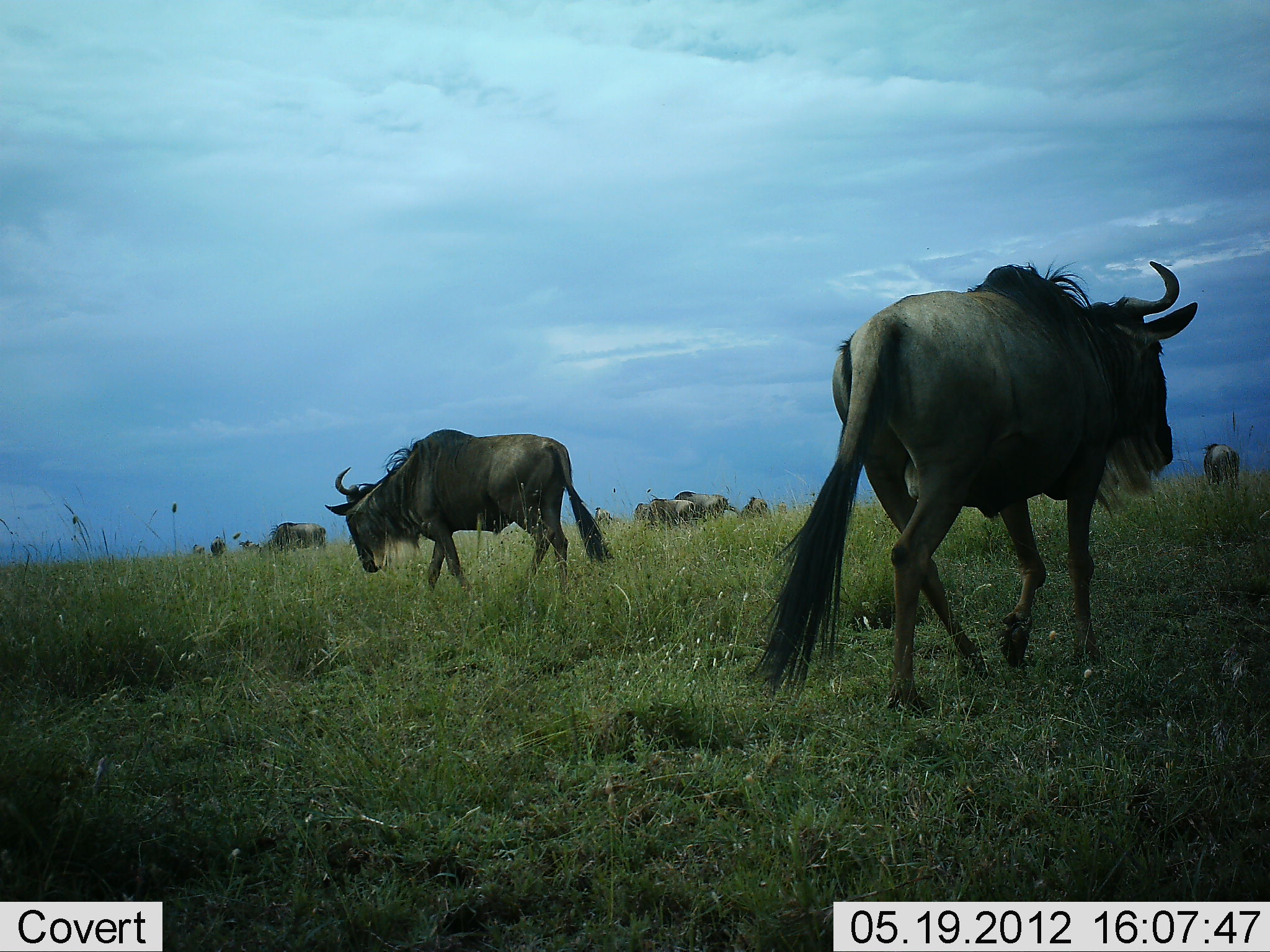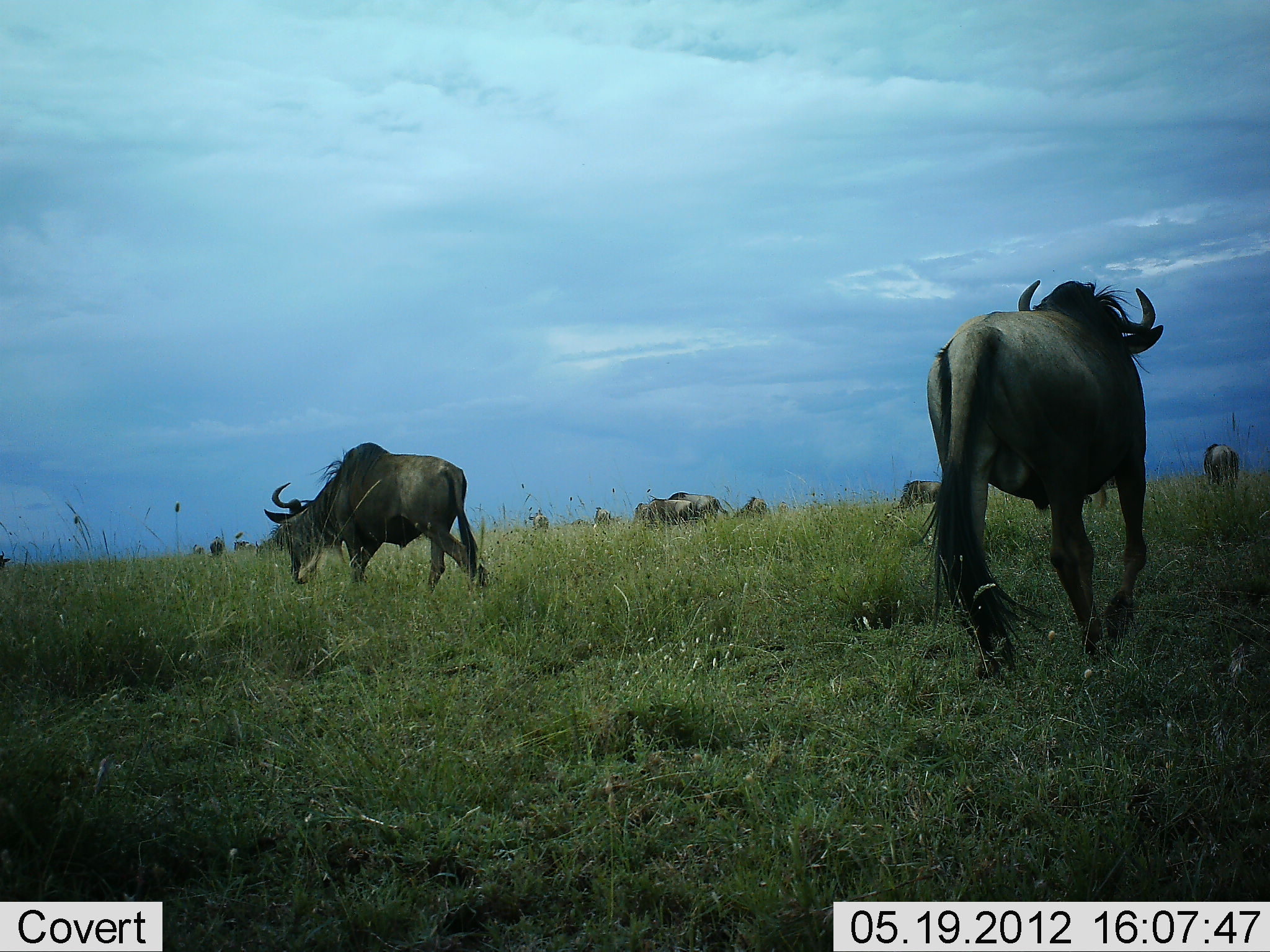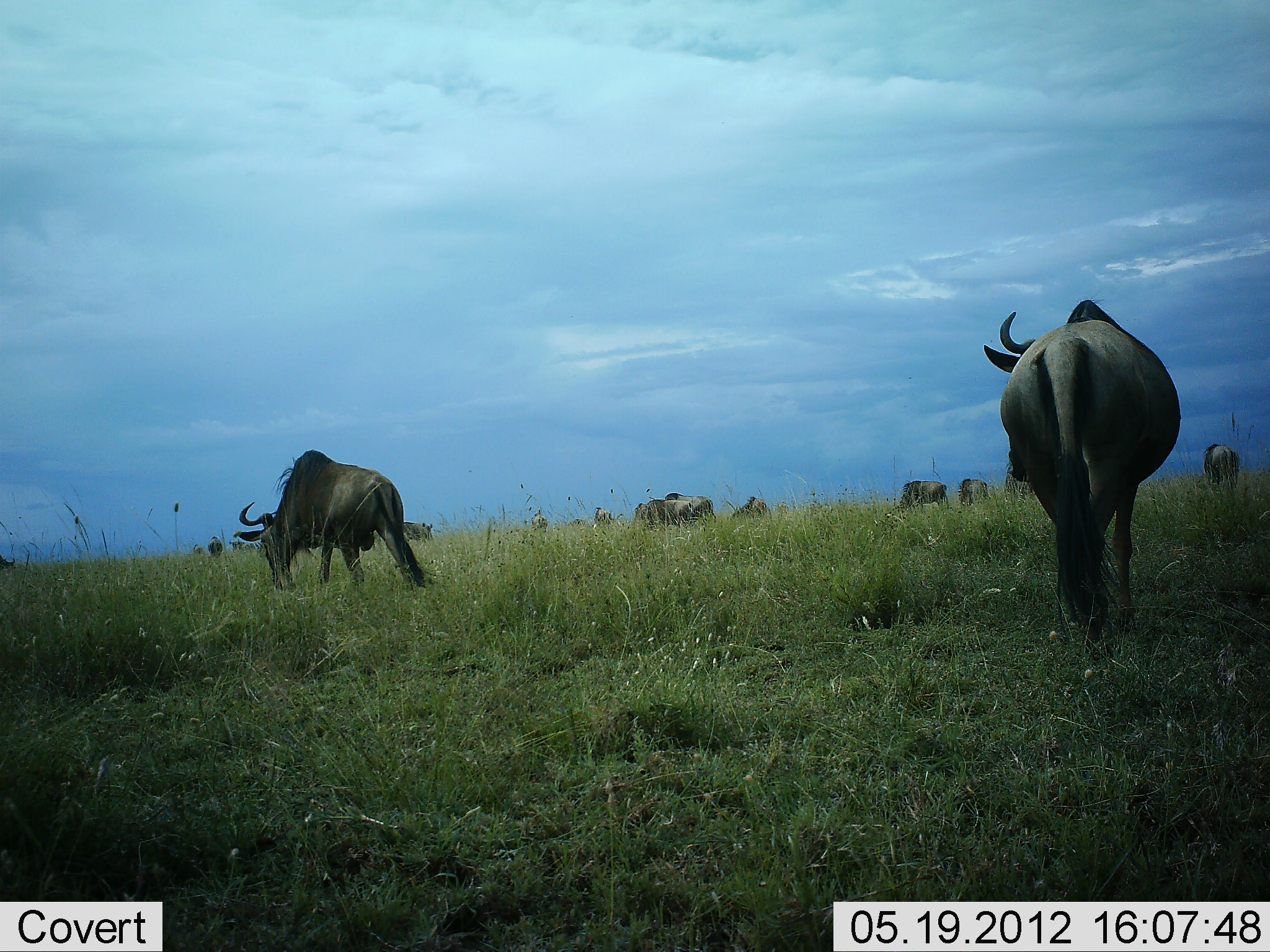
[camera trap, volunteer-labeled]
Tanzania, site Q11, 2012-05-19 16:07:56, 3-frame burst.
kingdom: Animalia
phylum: Chordata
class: Mammalia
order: Artiodactyla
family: Bovidae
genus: Connochaetes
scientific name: Connochaetes taurinus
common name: blue wildebeest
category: wildebeest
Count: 11-50.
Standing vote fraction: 60%.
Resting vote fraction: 0%.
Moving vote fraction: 90%.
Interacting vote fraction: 0%.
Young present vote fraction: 0%.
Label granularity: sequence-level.